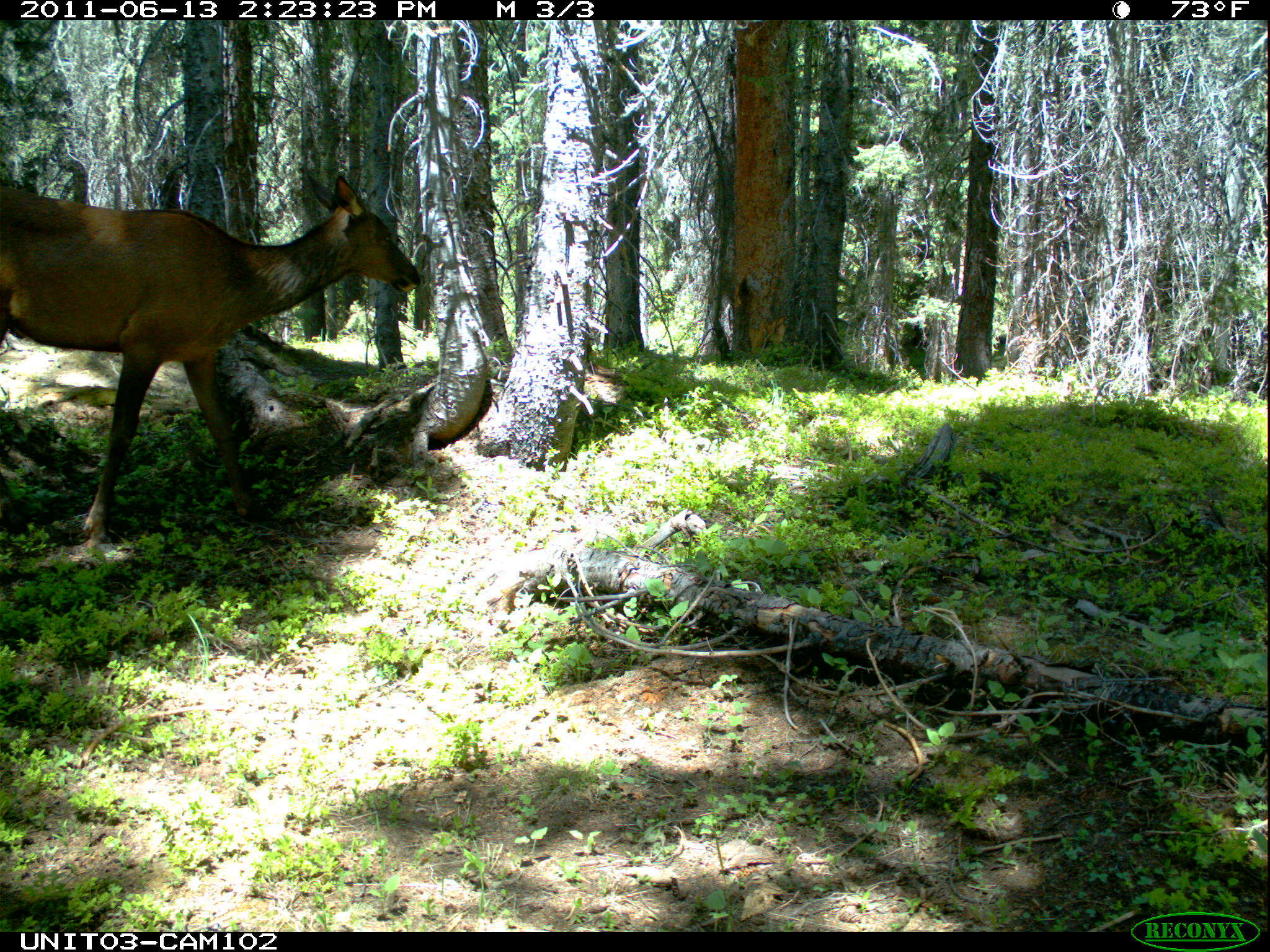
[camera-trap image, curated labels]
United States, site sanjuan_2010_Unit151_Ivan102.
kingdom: Animalia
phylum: Chordata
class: Mammalia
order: Artiodactyla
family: Cervidae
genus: Cervus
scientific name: Cervus elaphus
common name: red deer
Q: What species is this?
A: Cervus elaphus (red deer).